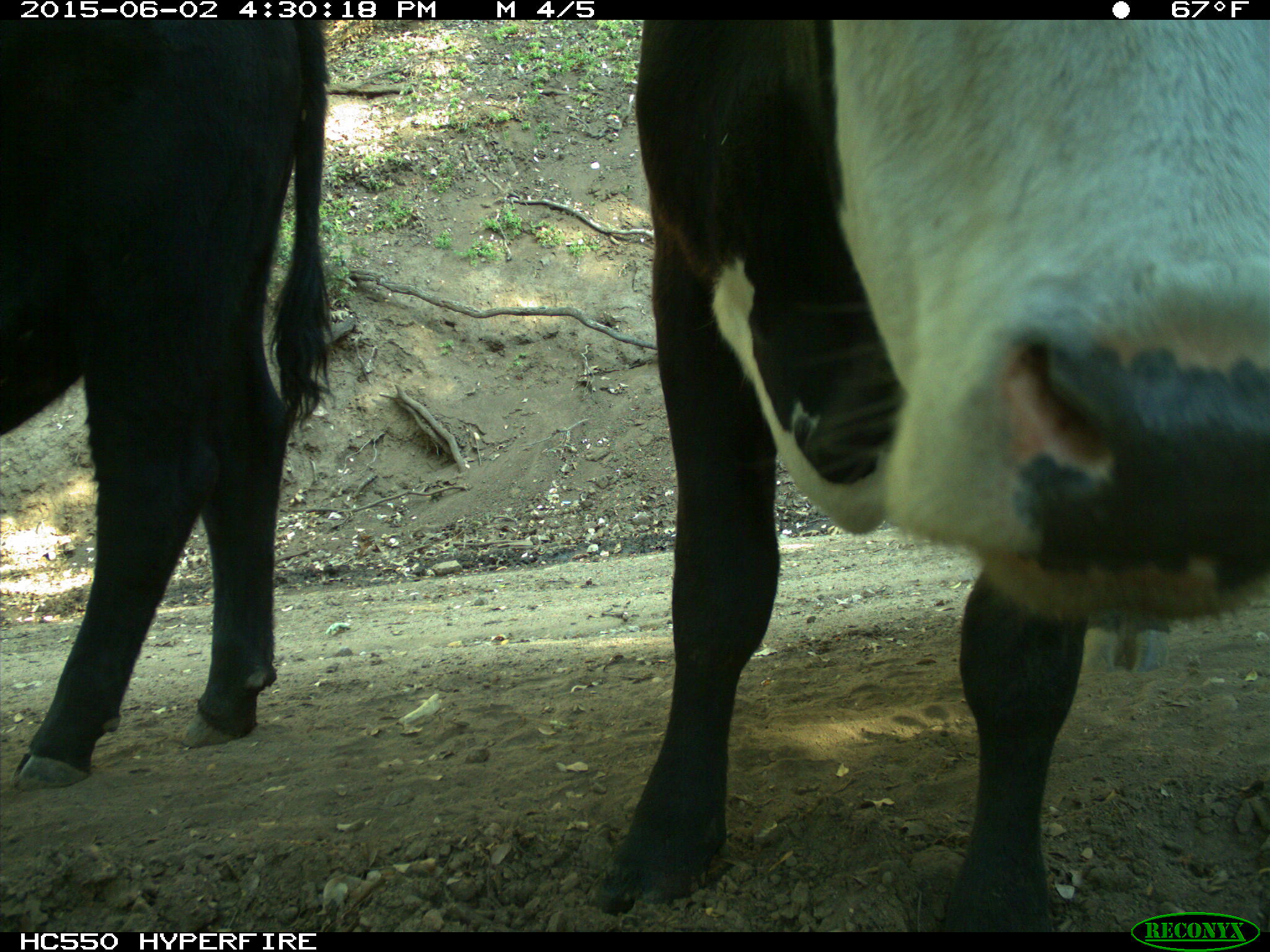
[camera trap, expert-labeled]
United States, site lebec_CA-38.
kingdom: Animalia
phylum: Chordata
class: Mammalia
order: Artiodactyla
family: Bovidae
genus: Bos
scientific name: Bos taurus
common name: domestic cow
Bos taurus (domestic cow).